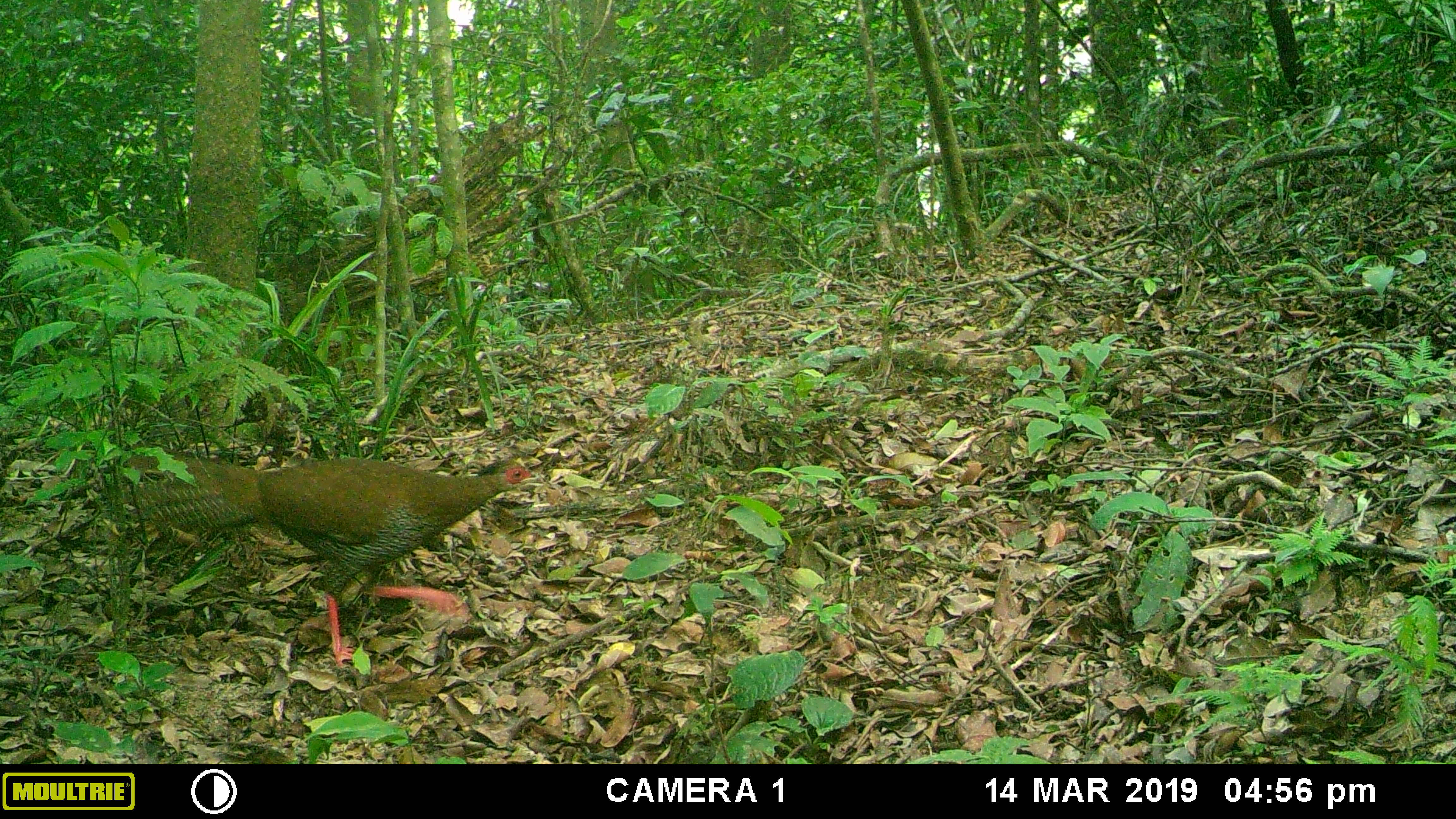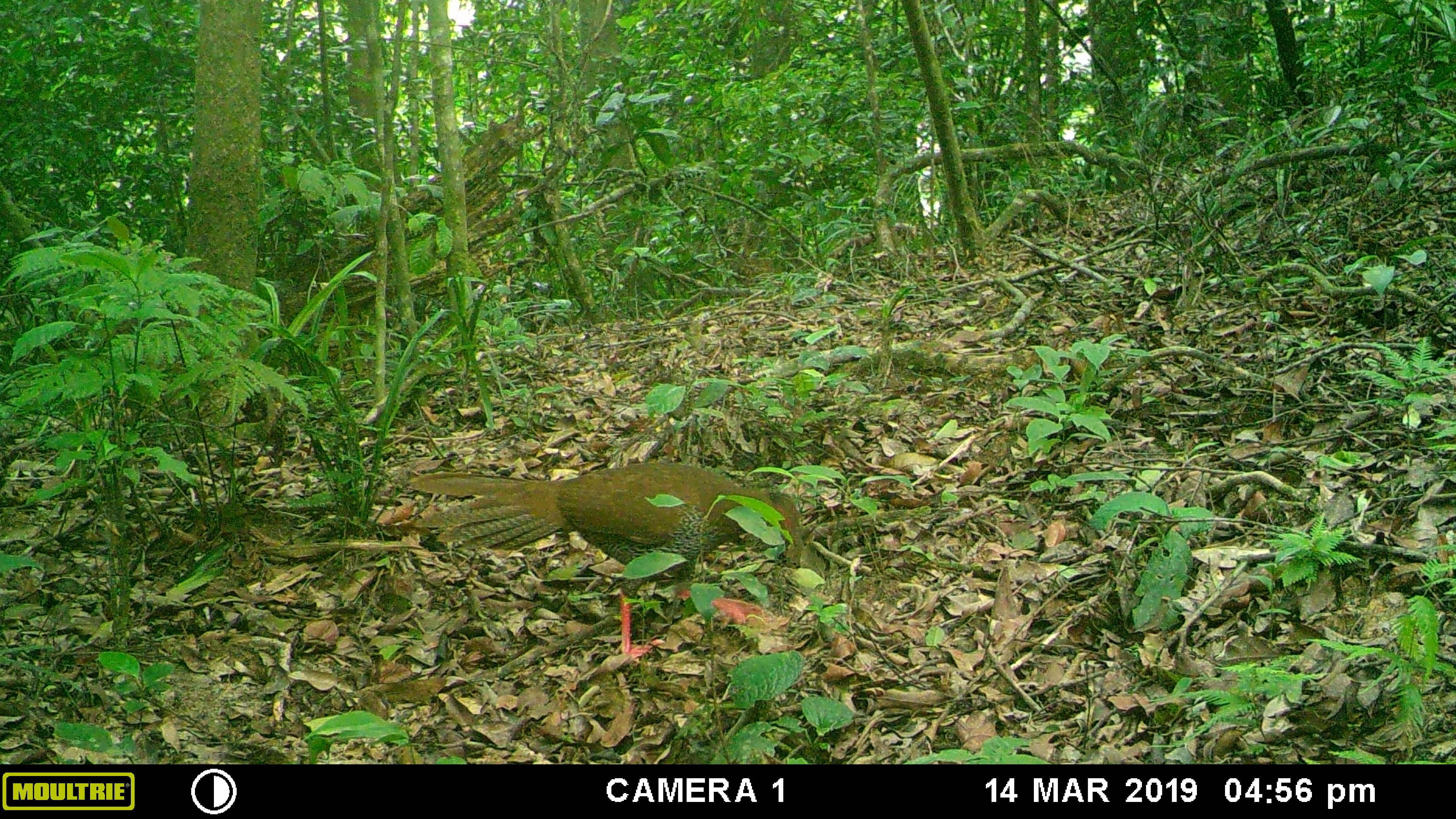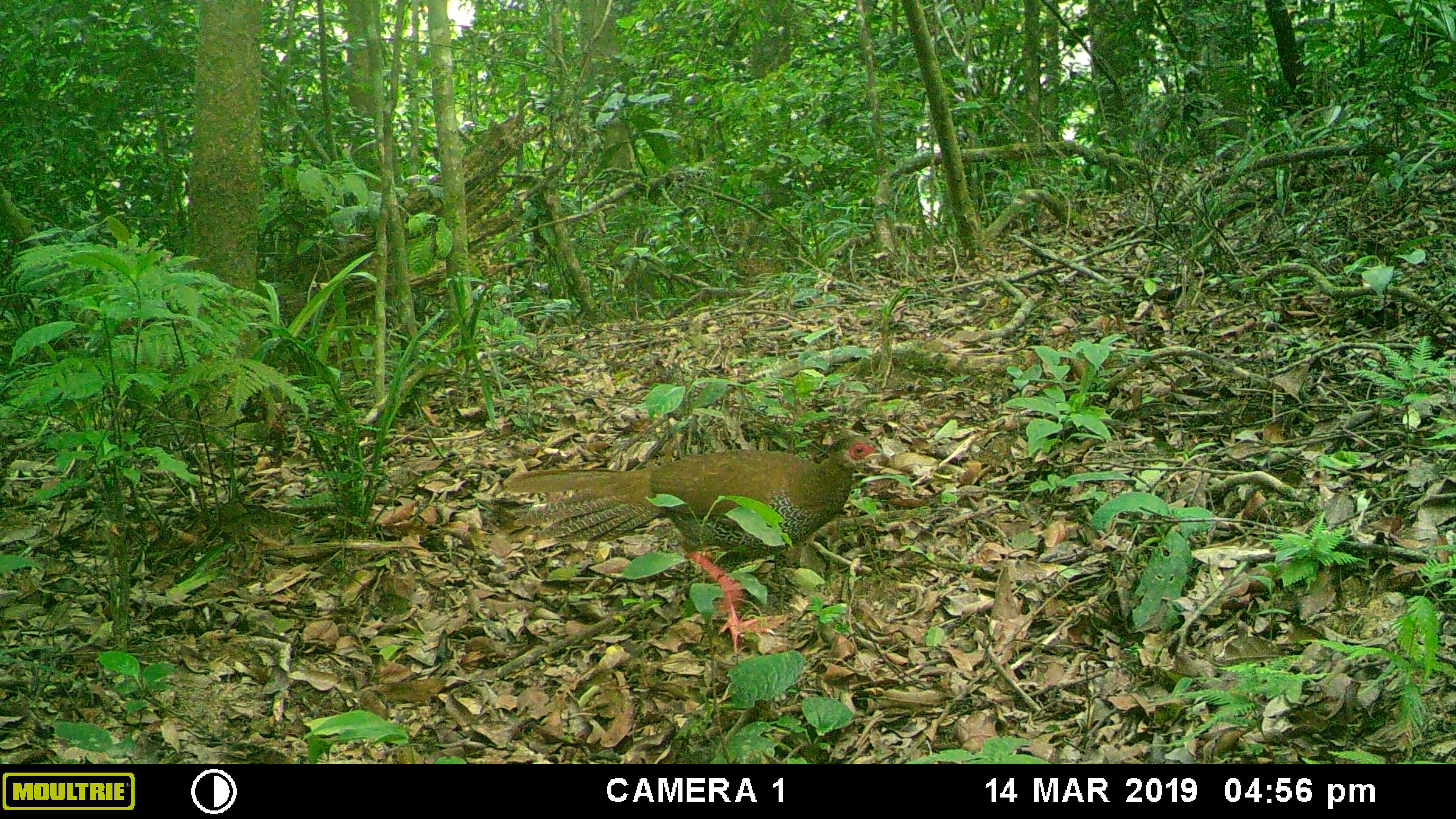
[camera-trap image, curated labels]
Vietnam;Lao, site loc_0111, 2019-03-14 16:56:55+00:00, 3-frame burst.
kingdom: Animalia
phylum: Chordata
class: Aves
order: Galliformes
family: Phasianidae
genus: Lophura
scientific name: Lophura nycthemera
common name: silver pheasant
Silver pheasant (Lophura nycthemera). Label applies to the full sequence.